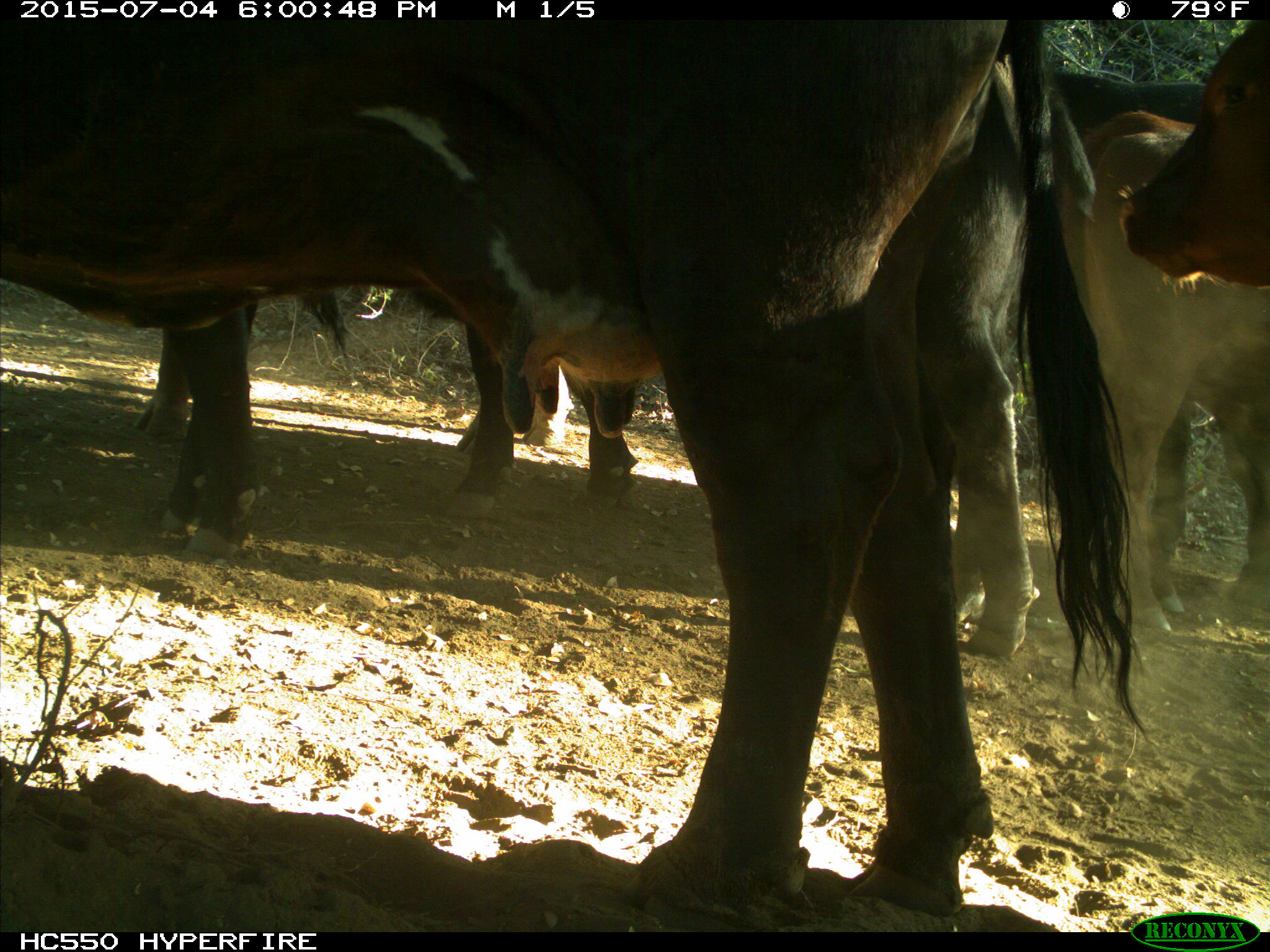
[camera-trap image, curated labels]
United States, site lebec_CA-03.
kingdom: Animalia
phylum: Chordata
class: Mammalia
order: Artiodactyla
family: Bovidae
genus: Bos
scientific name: Bos taurus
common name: domestic cow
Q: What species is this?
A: Bos taurus (domestic cow).